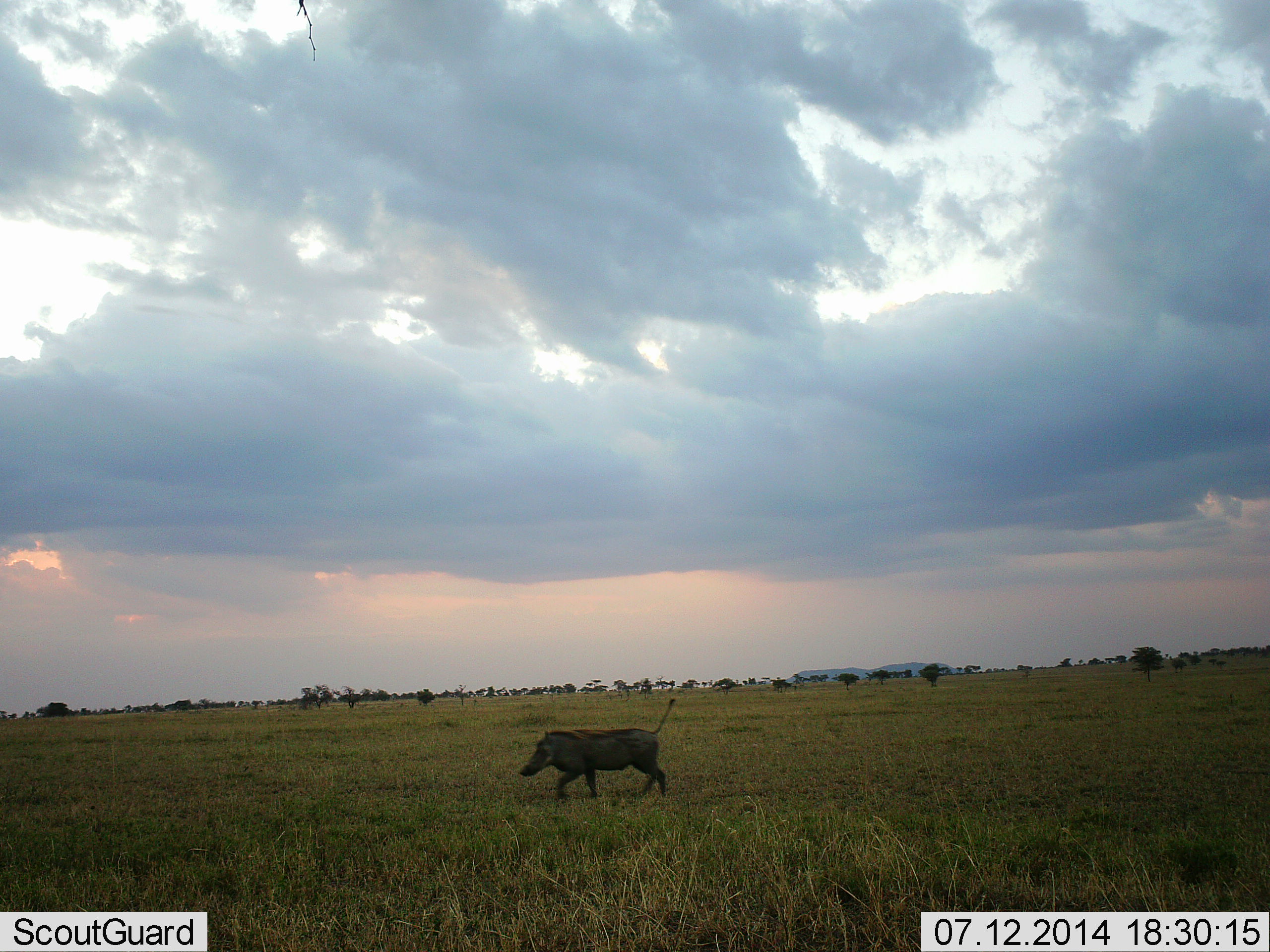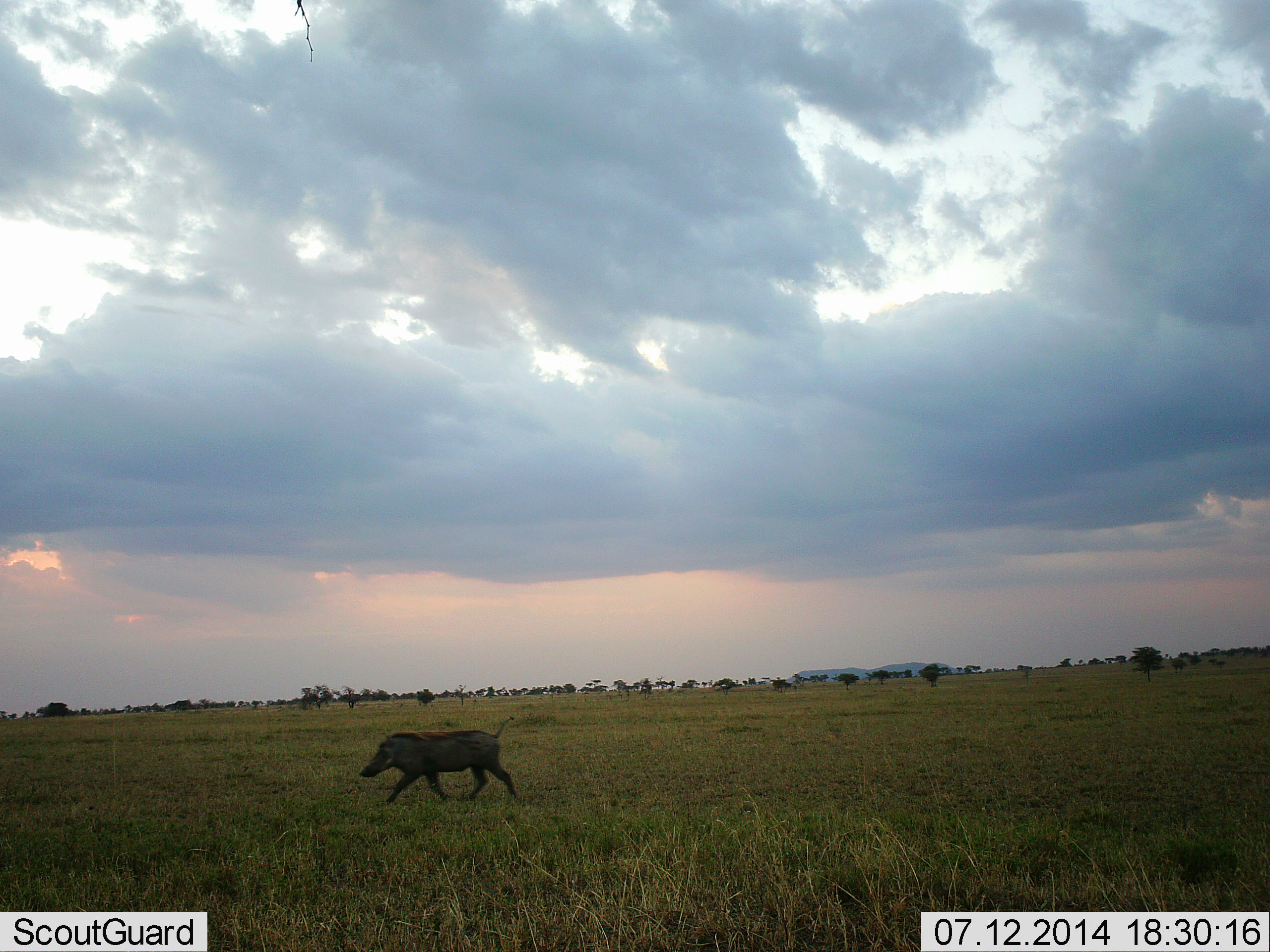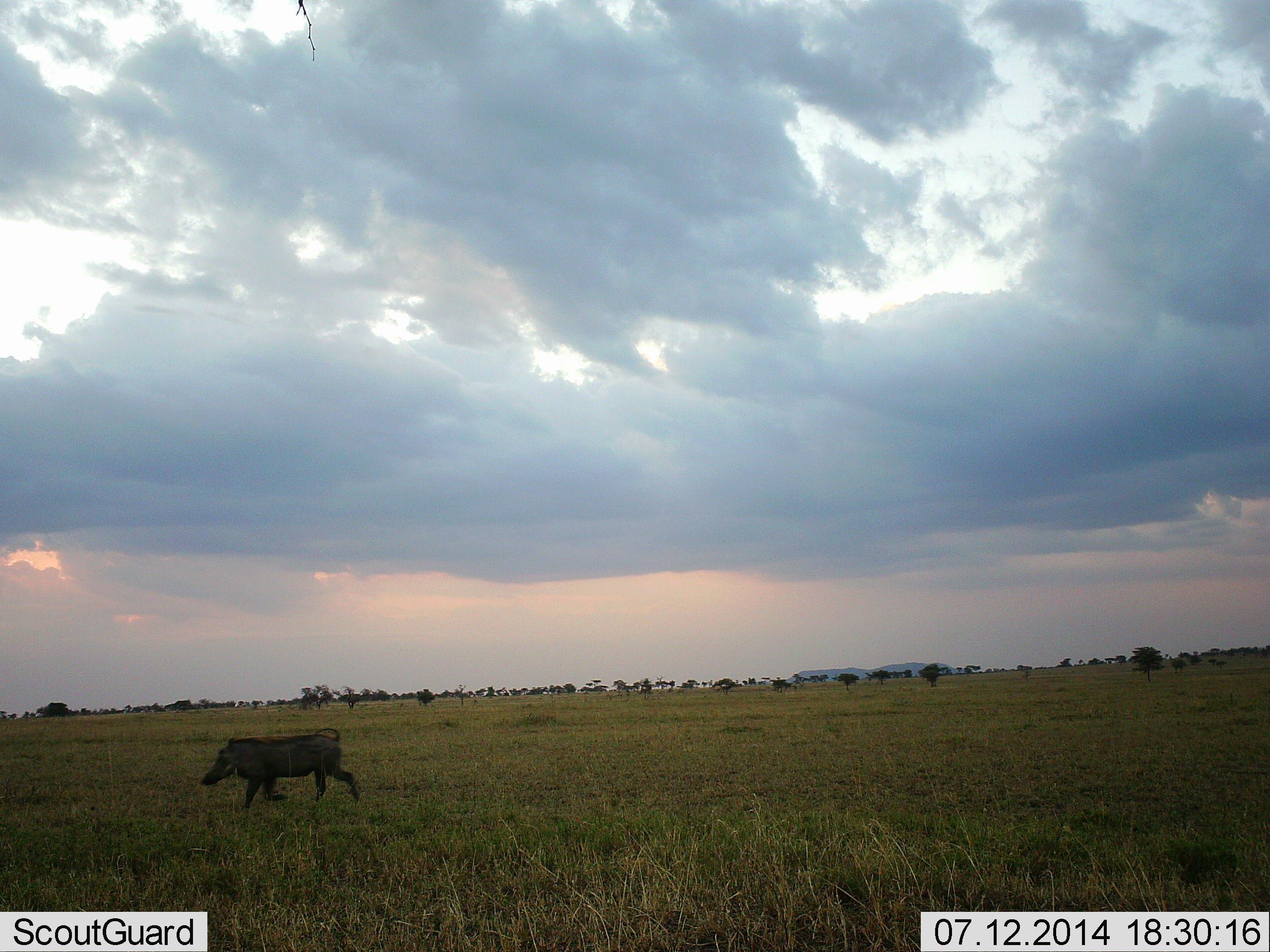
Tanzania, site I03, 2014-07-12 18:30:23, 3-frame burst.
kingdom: Animalia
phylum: Chordata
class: Mammalia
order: Artiodactyla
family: Suidae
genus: Phacochoerus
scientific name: Phacochoerus africanus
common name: warthog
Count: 1.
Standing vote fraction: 0%.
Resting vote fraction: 0%.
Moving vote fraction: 100%.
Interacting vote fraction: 0%.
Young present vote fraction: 0%.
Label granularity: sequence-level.